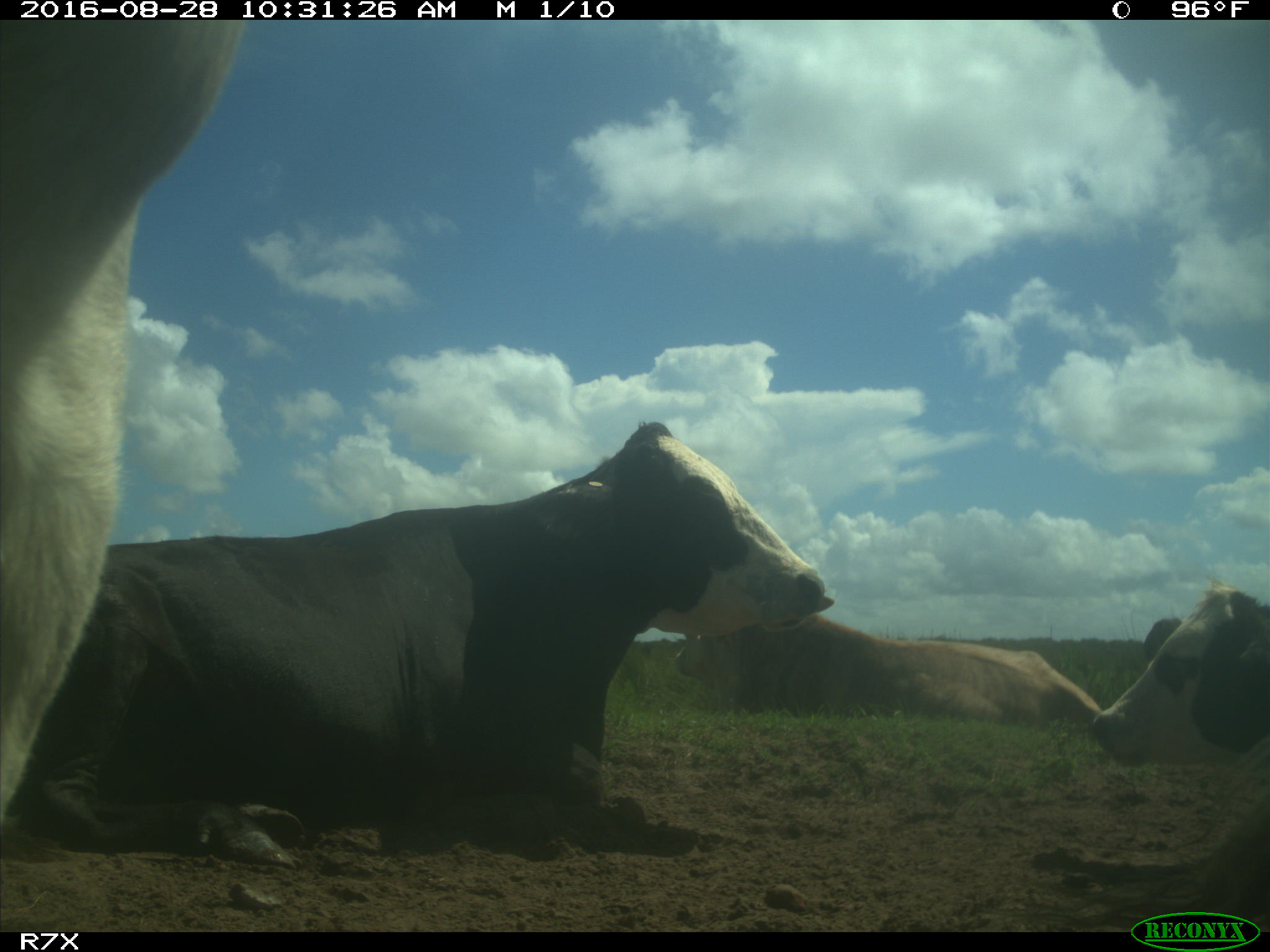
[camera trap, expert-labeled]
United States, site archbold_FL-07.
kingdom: Animalia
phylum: Chordata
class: Mammalia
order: Artiodactyla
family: Bovidae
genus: Bos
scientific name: Bos taurus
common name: domestic cow